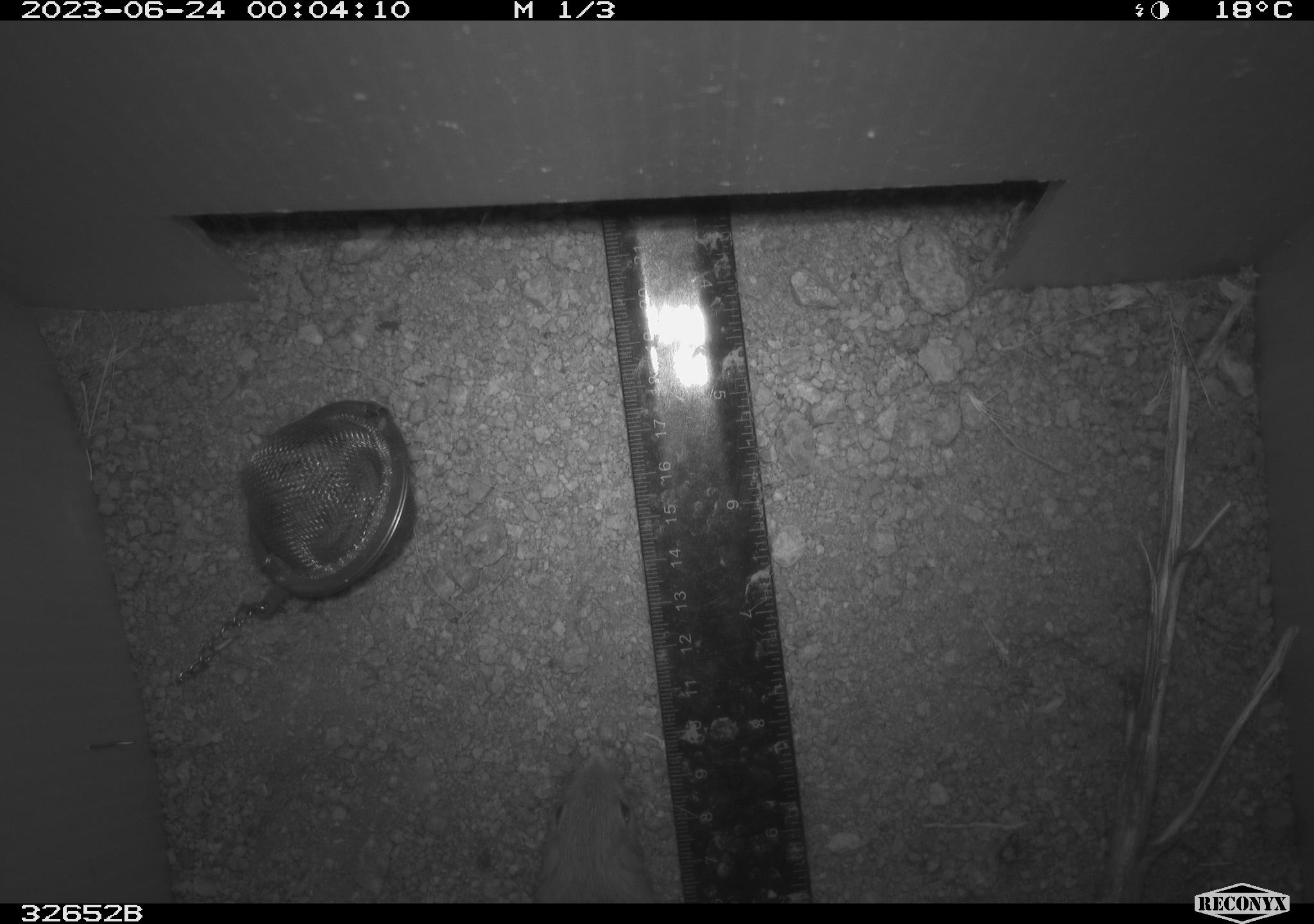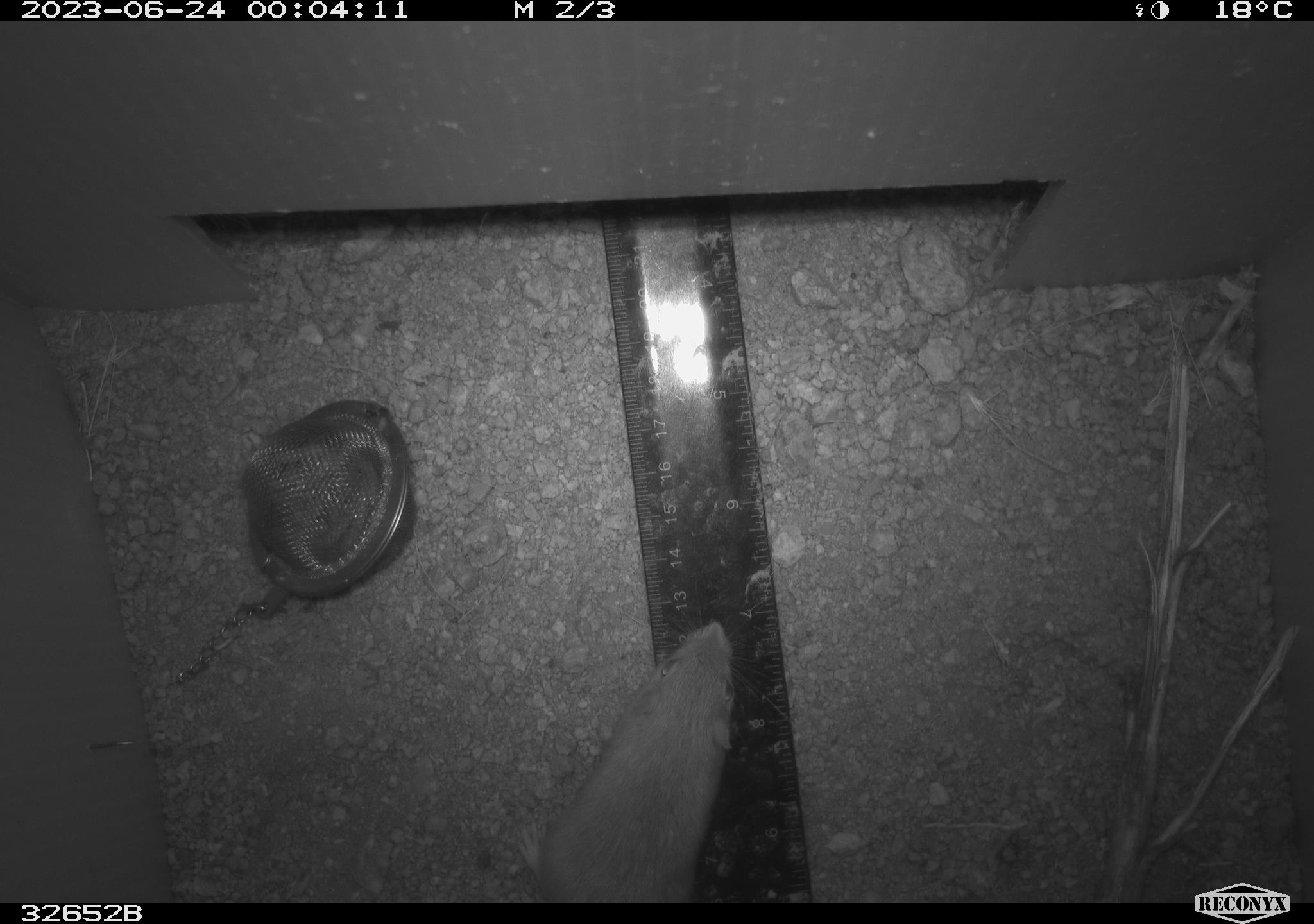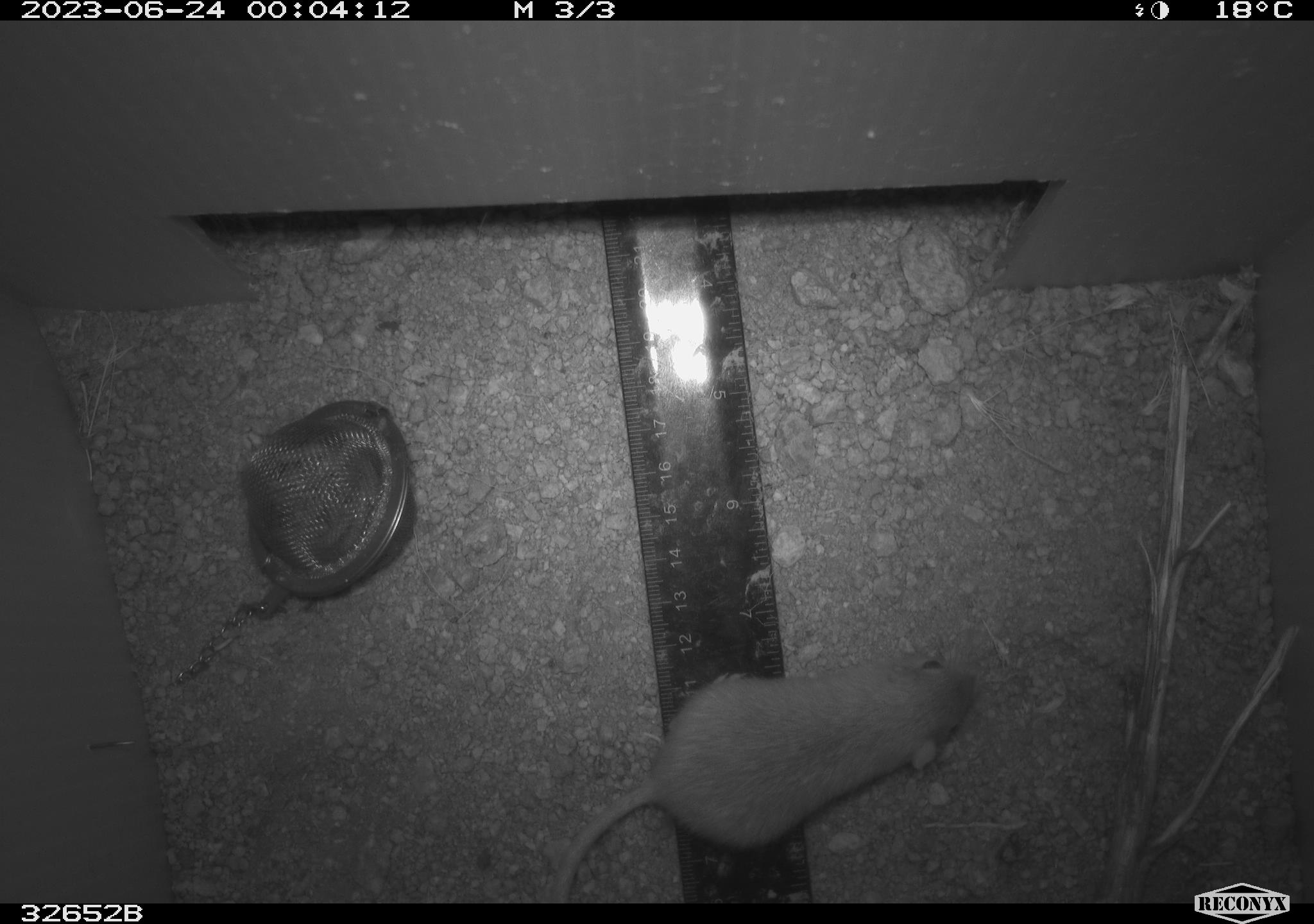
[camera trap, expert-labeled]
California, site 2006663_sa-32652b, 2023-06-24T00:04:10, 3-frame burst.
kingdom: Animalia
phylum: Chordata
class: Mammalia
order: Rodentia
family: Heteromyidae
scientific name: Heteromyidae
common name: kangaroo rats and pocket mice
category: heteromyidae family